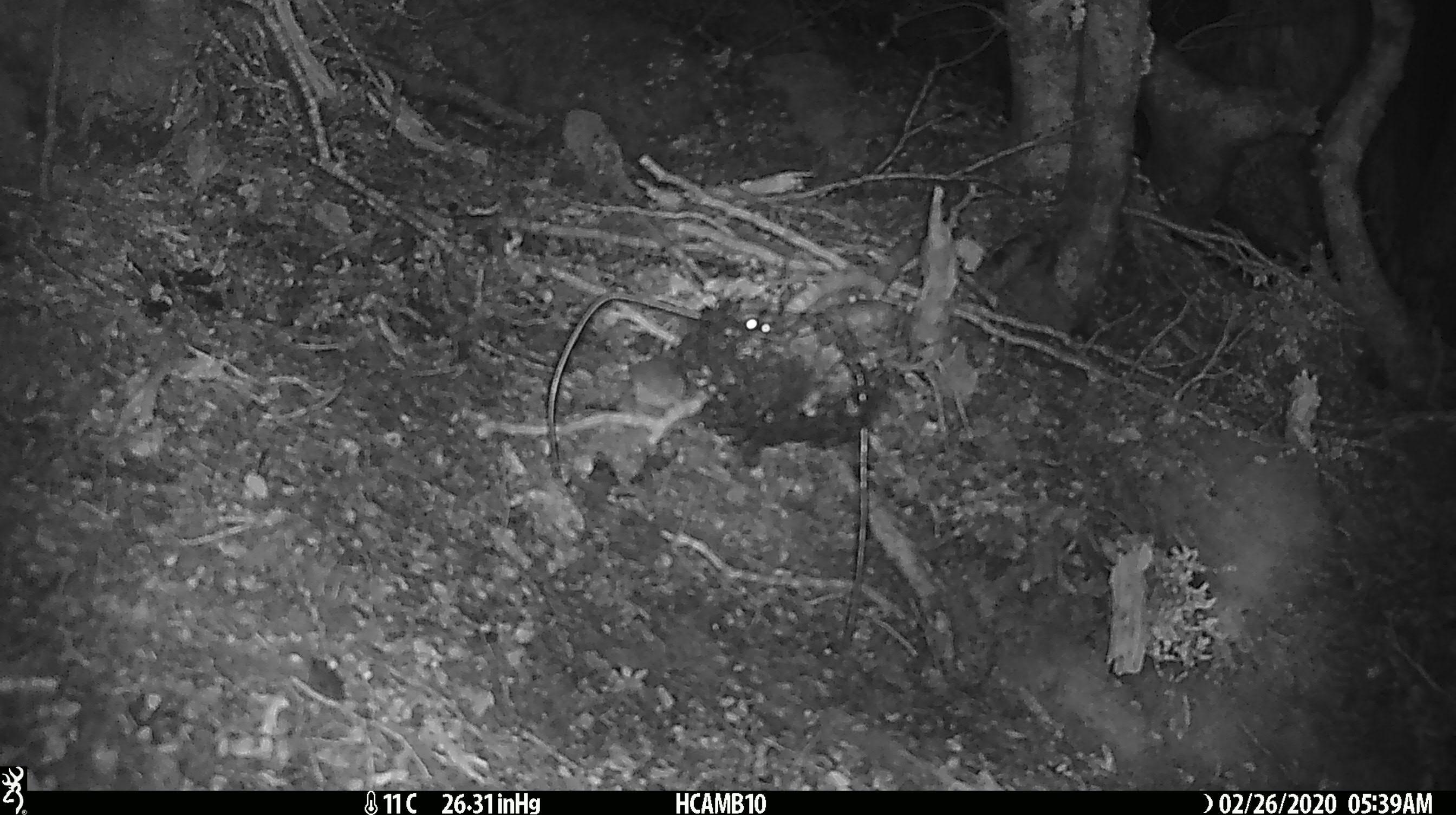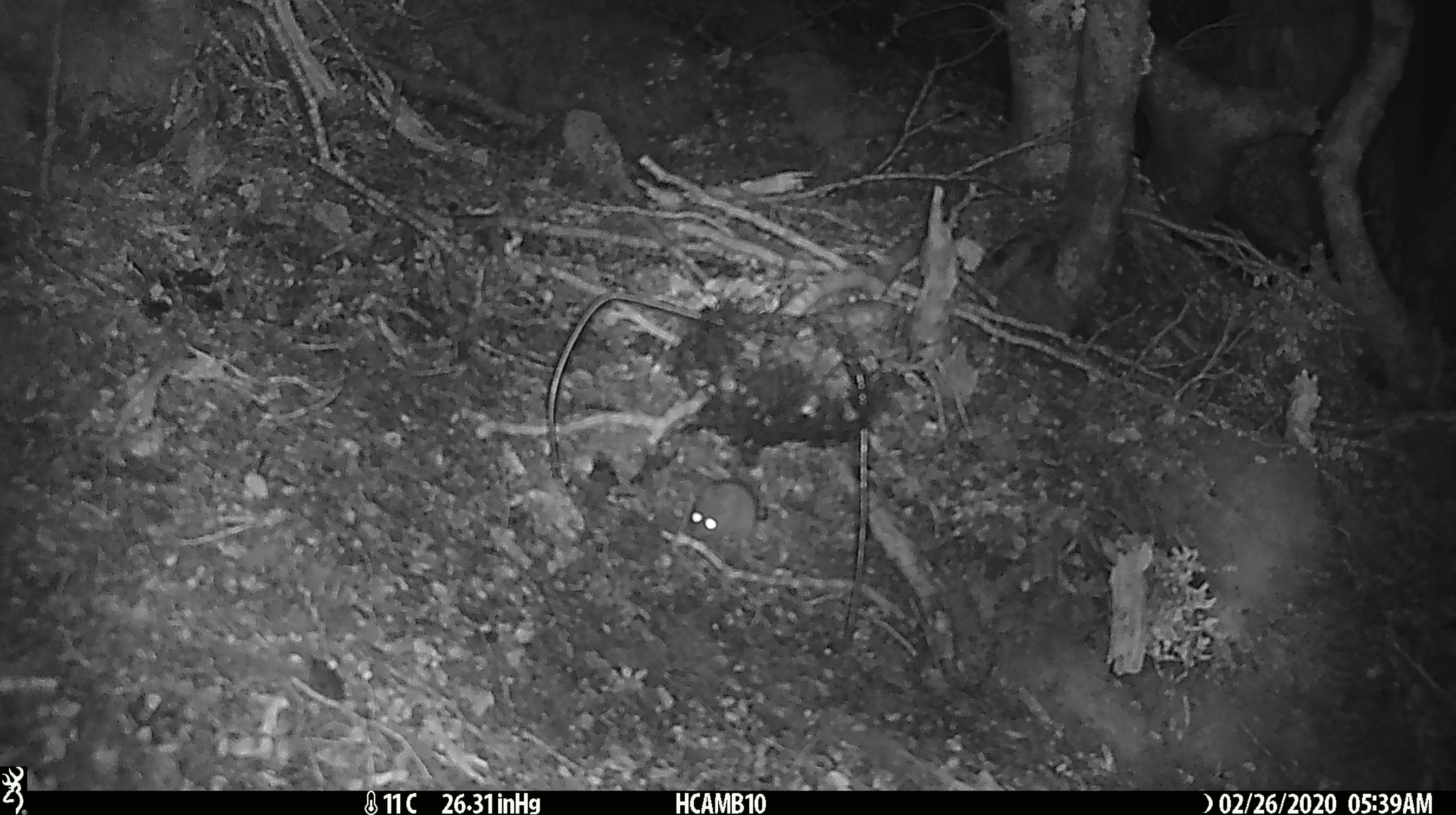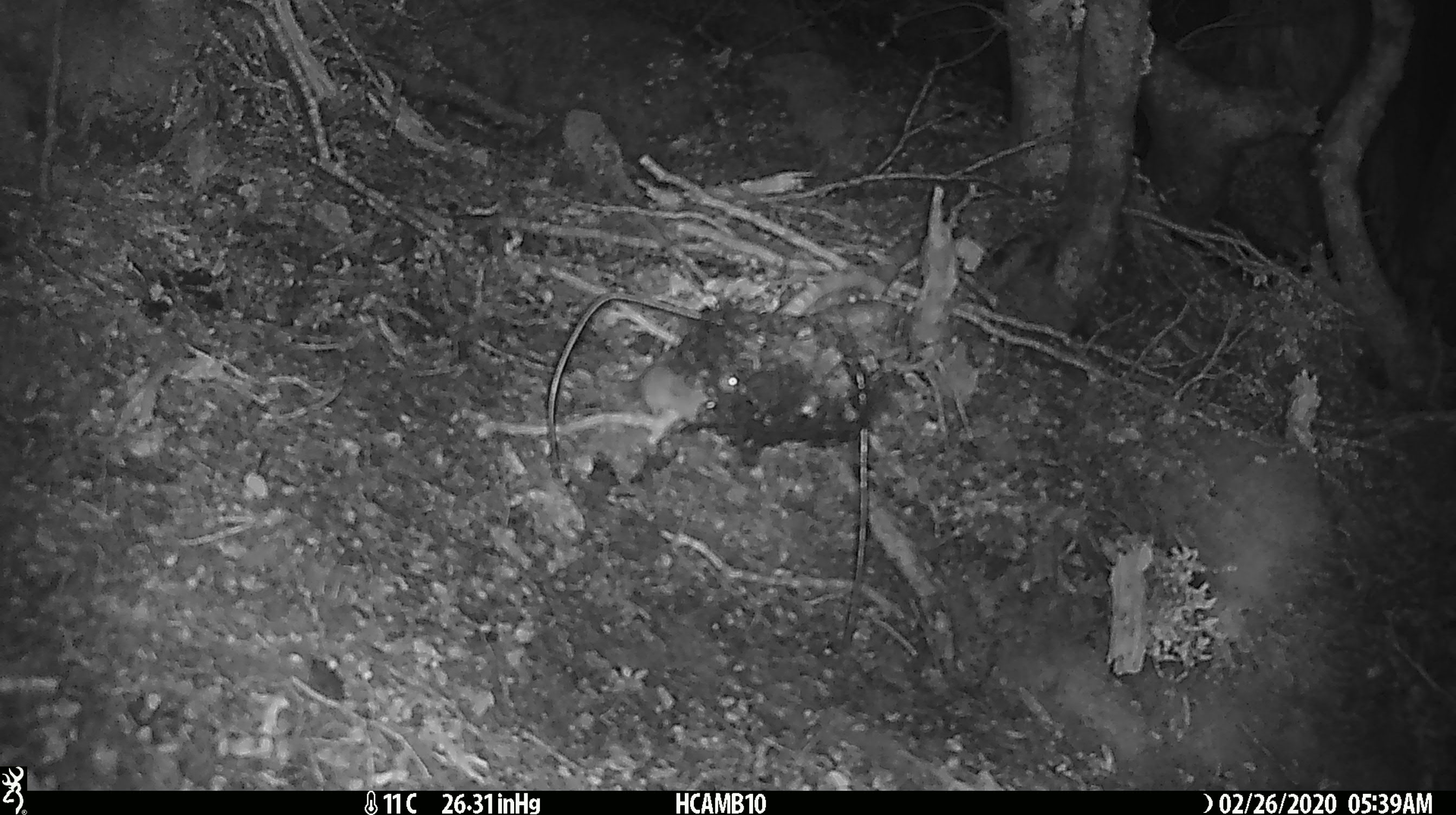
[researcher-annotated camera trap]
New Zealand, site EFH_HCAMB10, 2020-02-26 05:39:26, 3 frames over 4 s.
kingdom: Animalia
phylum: Chordata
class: Mammalia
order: Rodentia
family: Muridae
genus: Mus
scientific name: Mus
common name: mouse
Mouse (Mus).